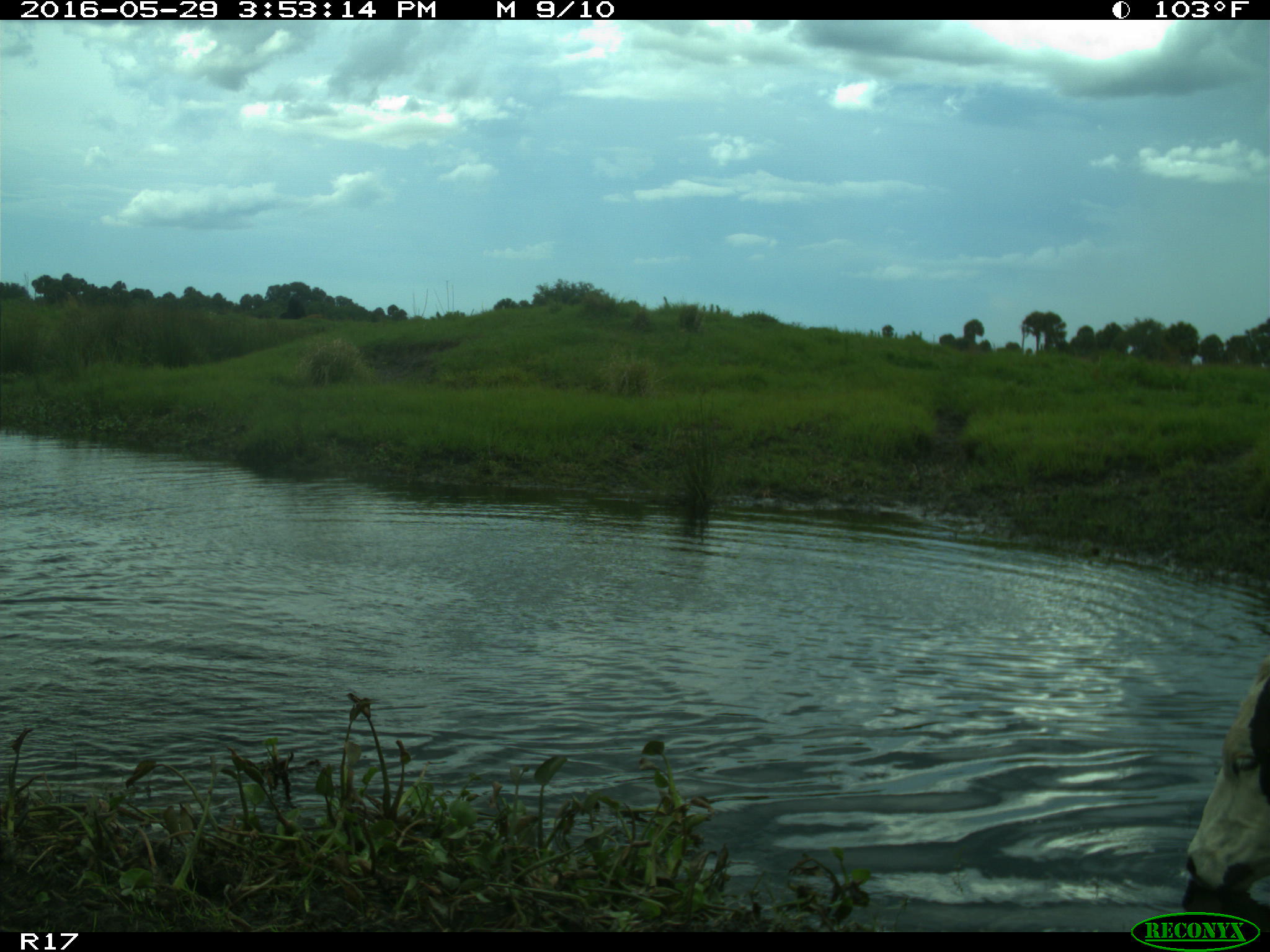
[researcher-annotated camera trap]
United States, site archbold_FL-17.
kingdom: Animalia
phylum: Chordata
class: Mammalia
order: Artiodactyla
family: Bovidae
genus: Bos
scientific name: Bos taurus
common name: domestic cow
Bos taurus (domestic cow).